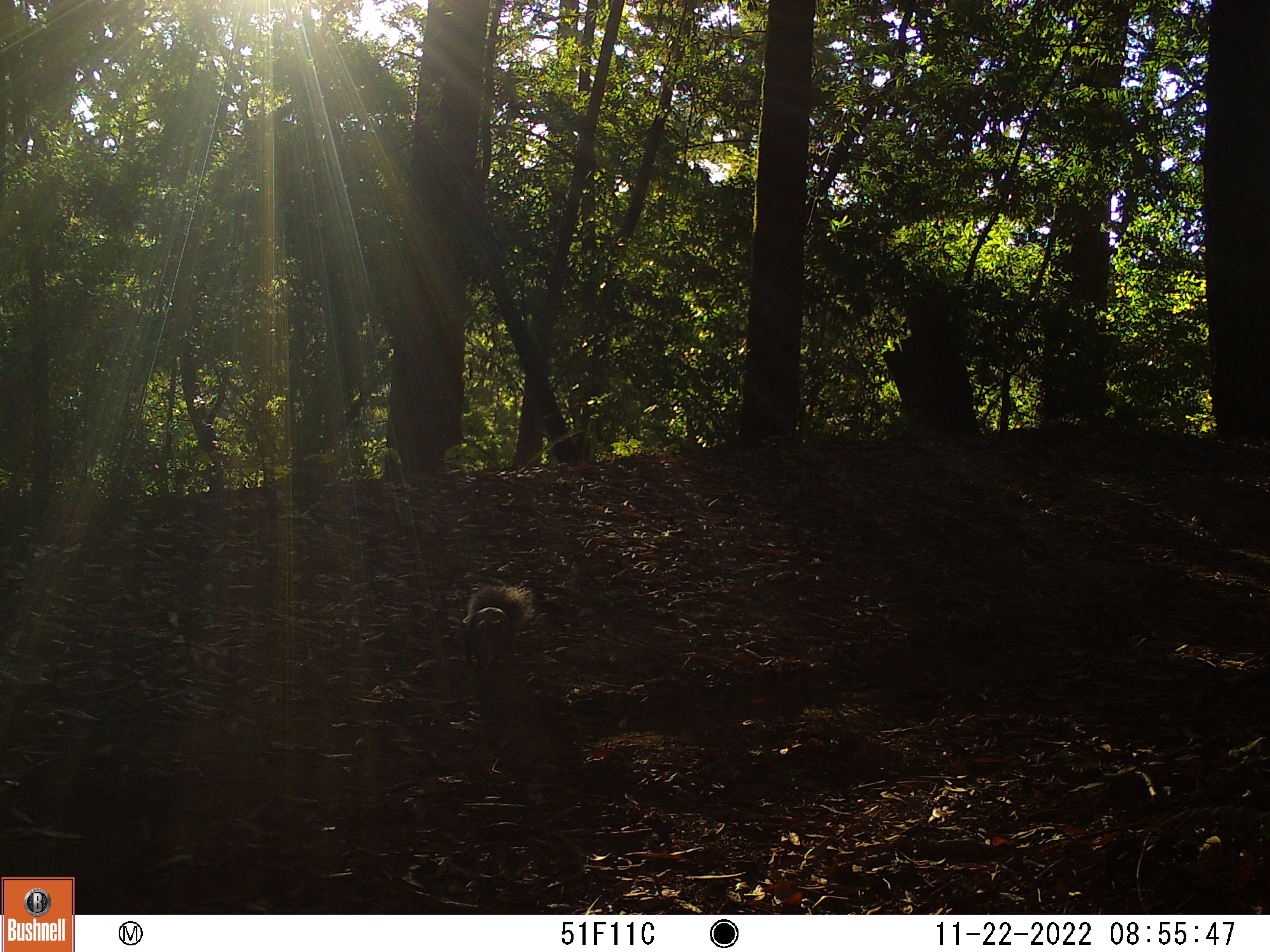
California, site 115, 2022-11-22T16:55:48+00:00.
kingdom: Animalia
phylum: Chordata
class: Mammalia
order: Rodentia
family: Sciuridae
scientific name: Sciuridae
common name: squirrel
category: unknown squirrel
Unknown squirrel (squirrel) (Sciuridae).